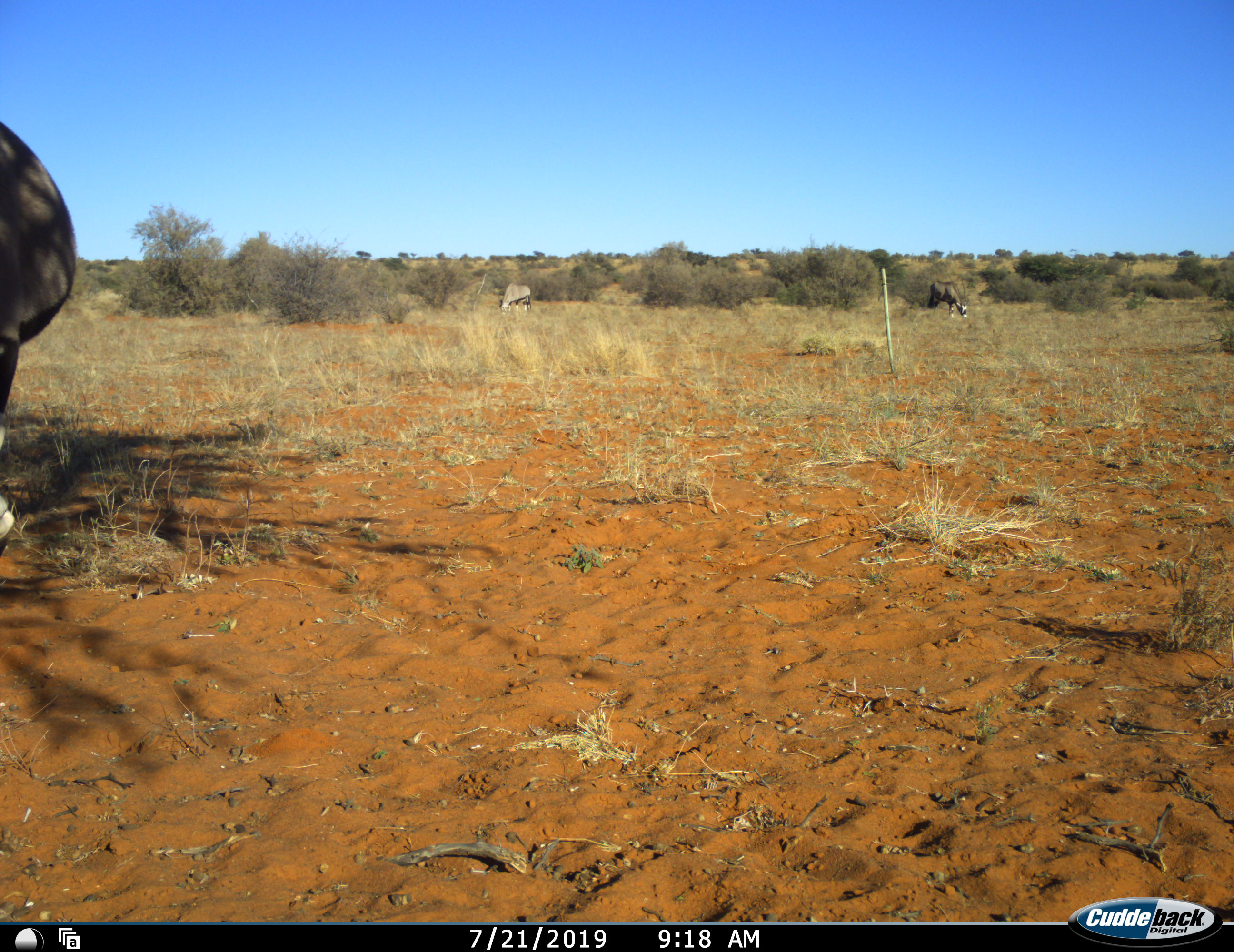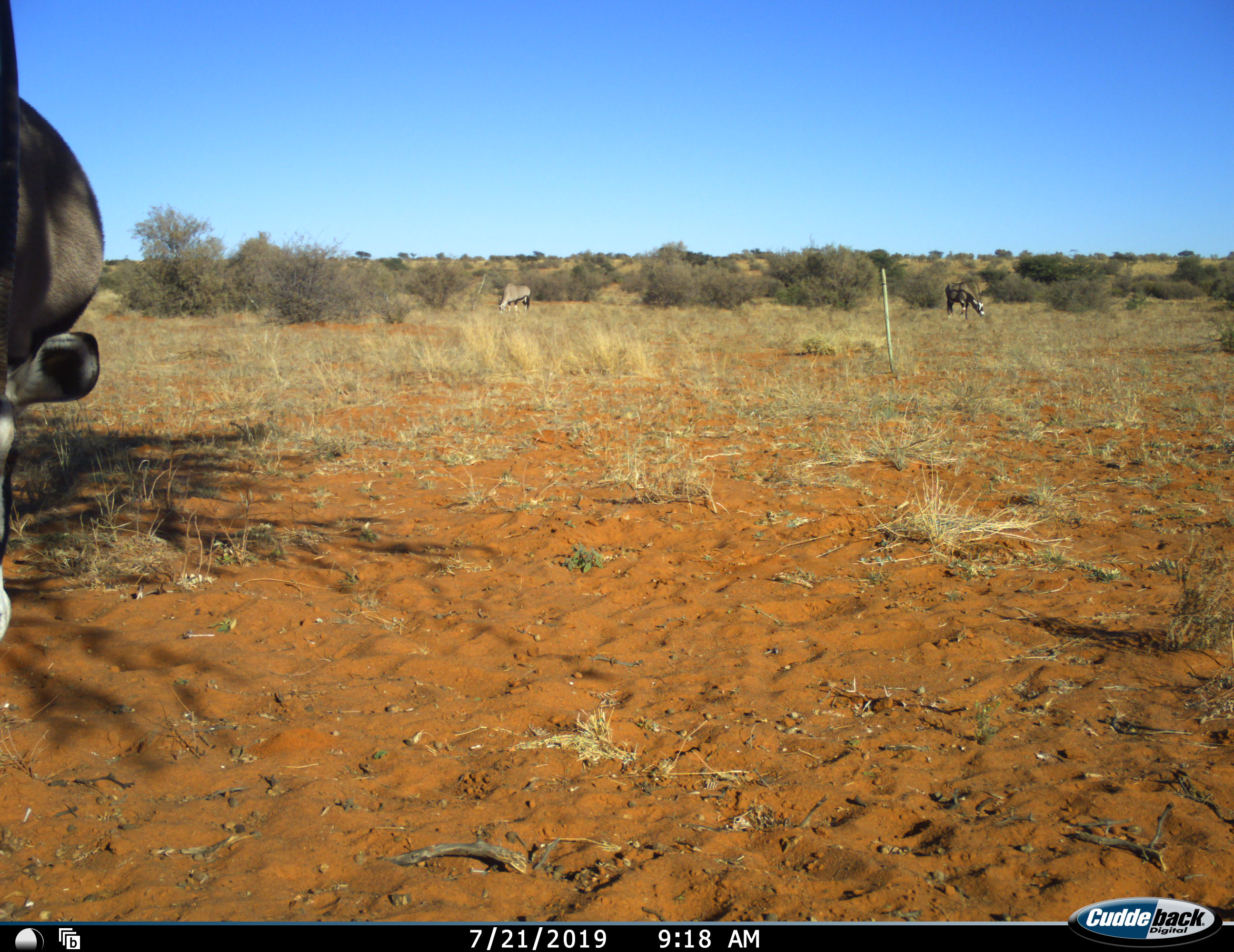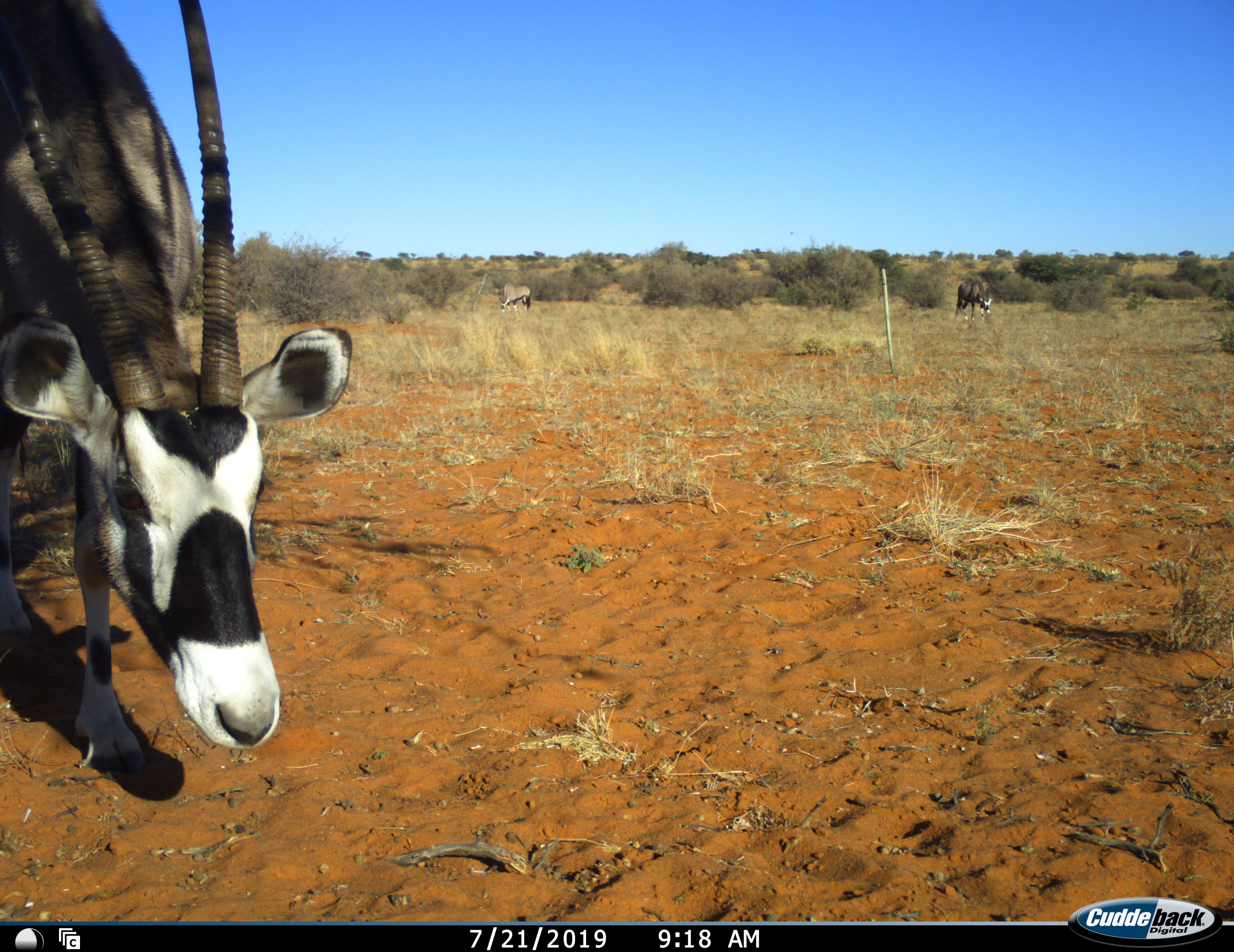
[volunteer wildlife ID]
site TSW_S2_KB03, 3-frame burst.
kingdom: Animalia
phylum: Chordata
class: Mammalia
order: Artiodactyla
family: Bovidae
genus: Oryx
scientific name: Oryx gazella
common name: gemsbok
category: oryx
Oryx (gemsbok) (Oryx gazella), count 3. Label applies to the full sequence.